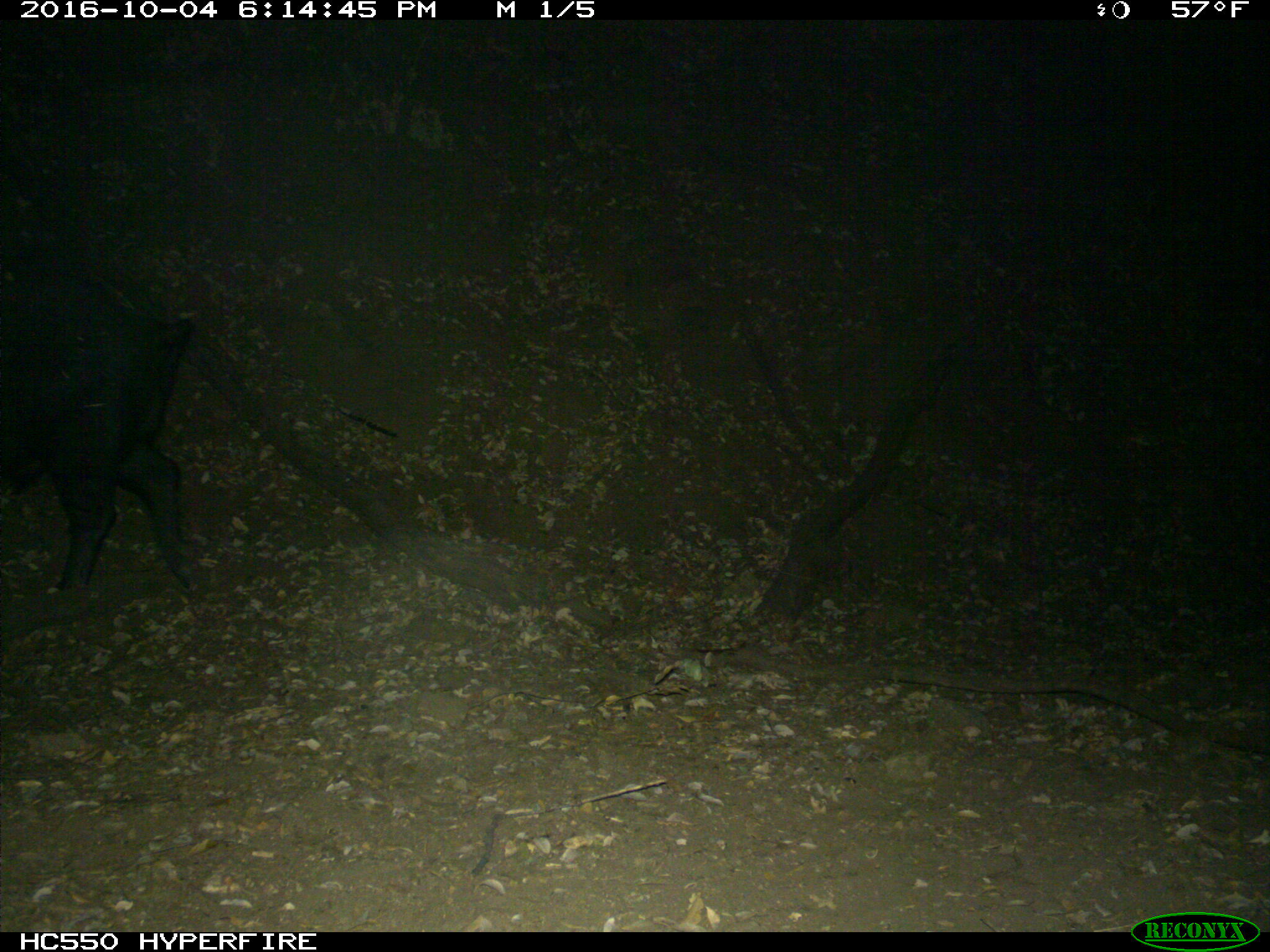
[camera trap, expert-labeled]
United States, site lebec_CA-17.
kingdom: Animalia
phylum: Chordata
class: Mammalia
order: Artiodactyla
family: Suidae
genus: Sus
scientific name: Sus scrofa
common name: wild boar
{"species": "Sus scrofa (wild boar)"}